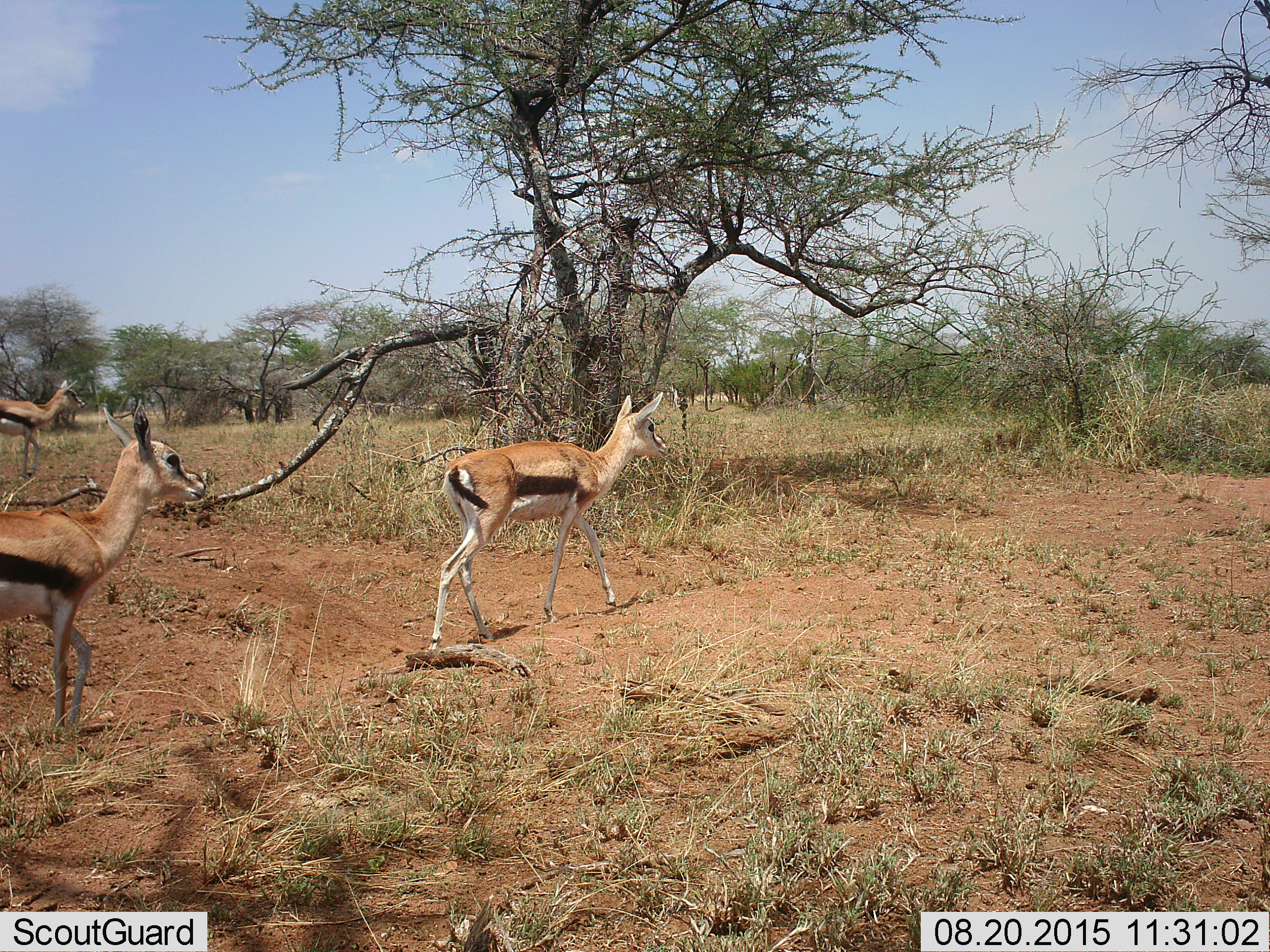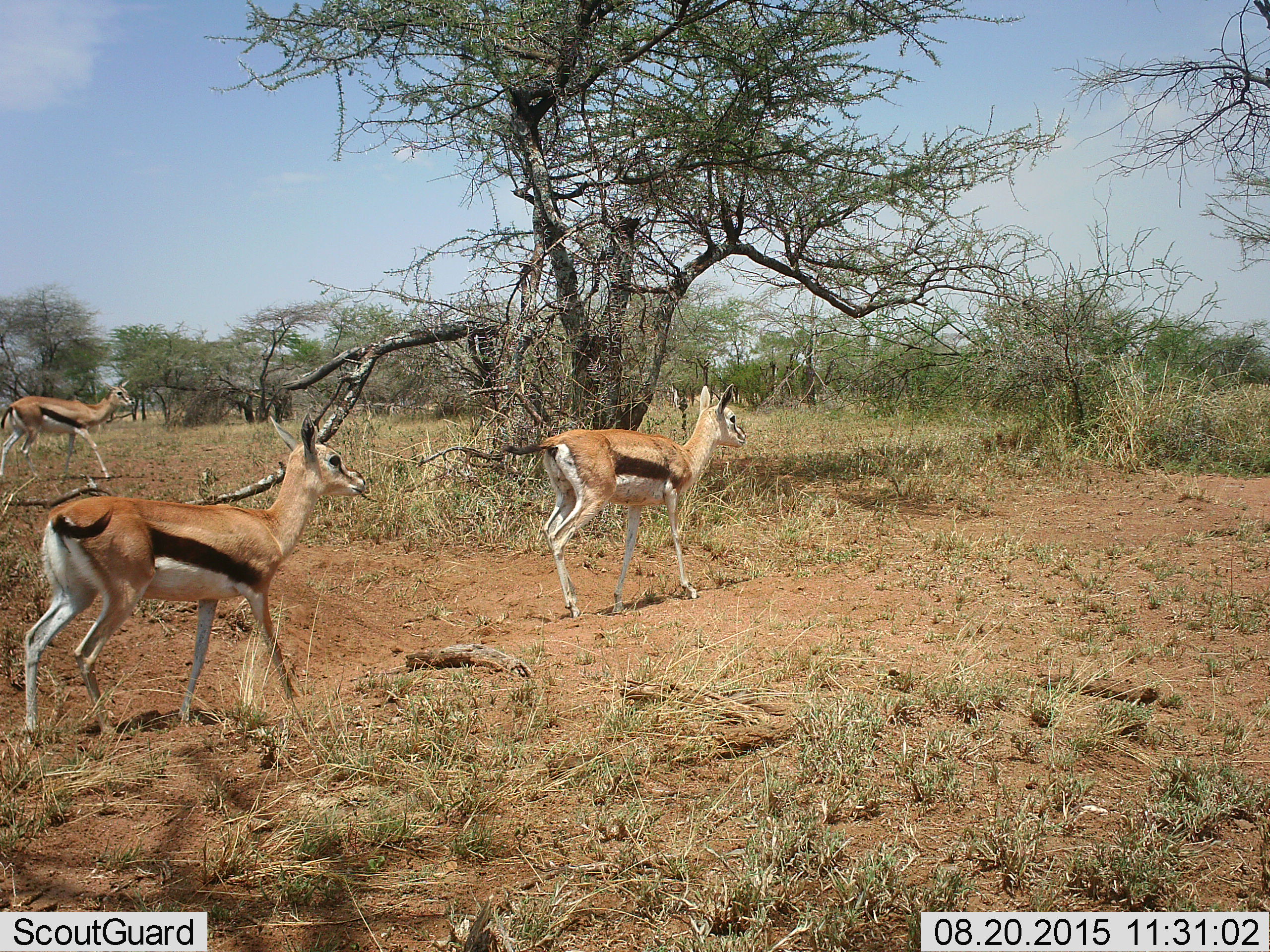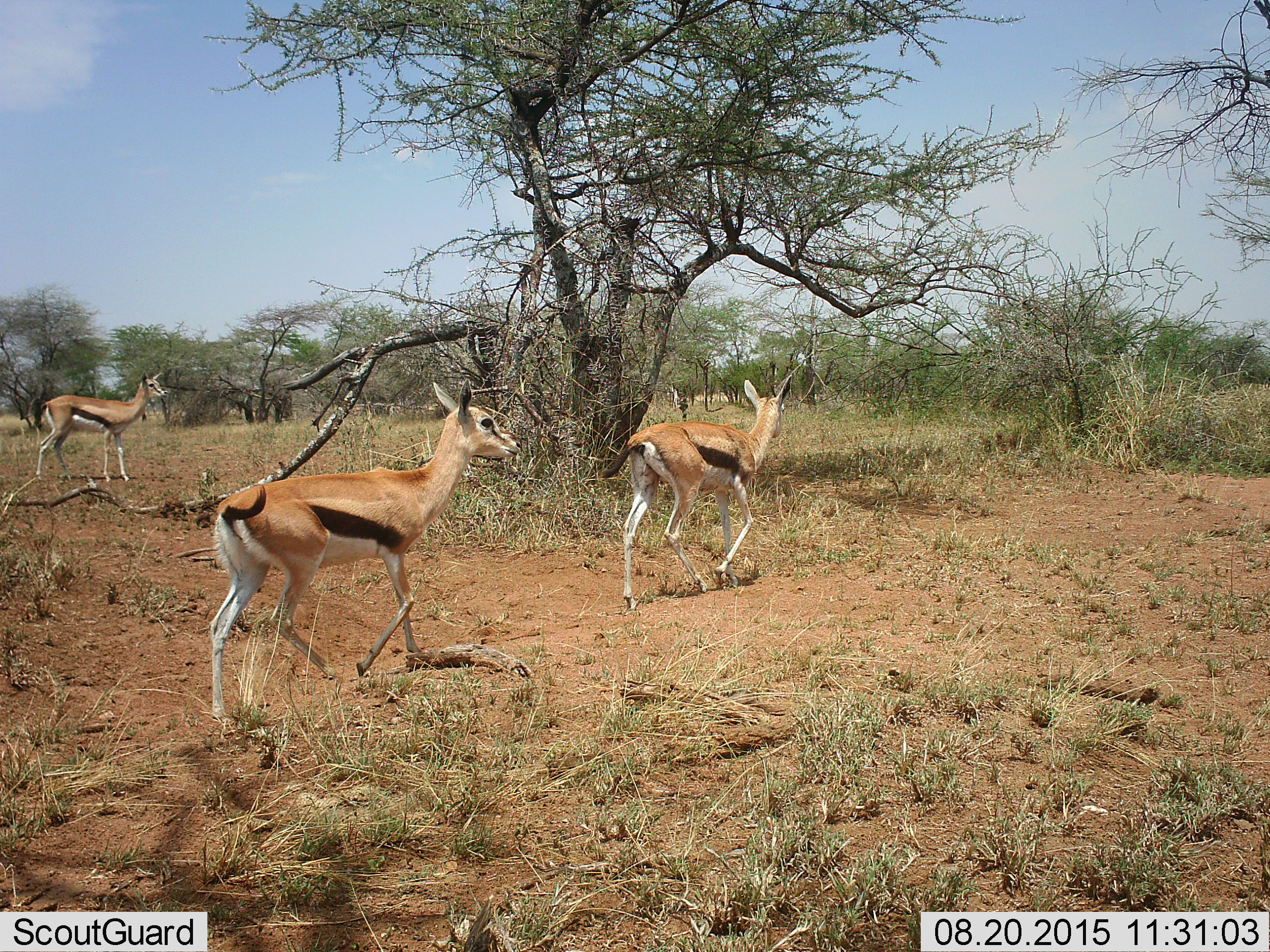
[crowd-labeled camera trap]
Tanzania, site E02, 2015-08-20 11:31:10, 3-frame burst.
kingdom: Animalia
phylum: Chordata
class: Mammalia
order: Artiodactyla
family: Bovidae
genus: Eudorcas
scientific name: Eudorcas thomsonii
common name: thomson's gazelle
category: gazellethomsons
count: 3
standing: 0%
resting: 0%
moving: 100%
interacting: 0%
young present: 20%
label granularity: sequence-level